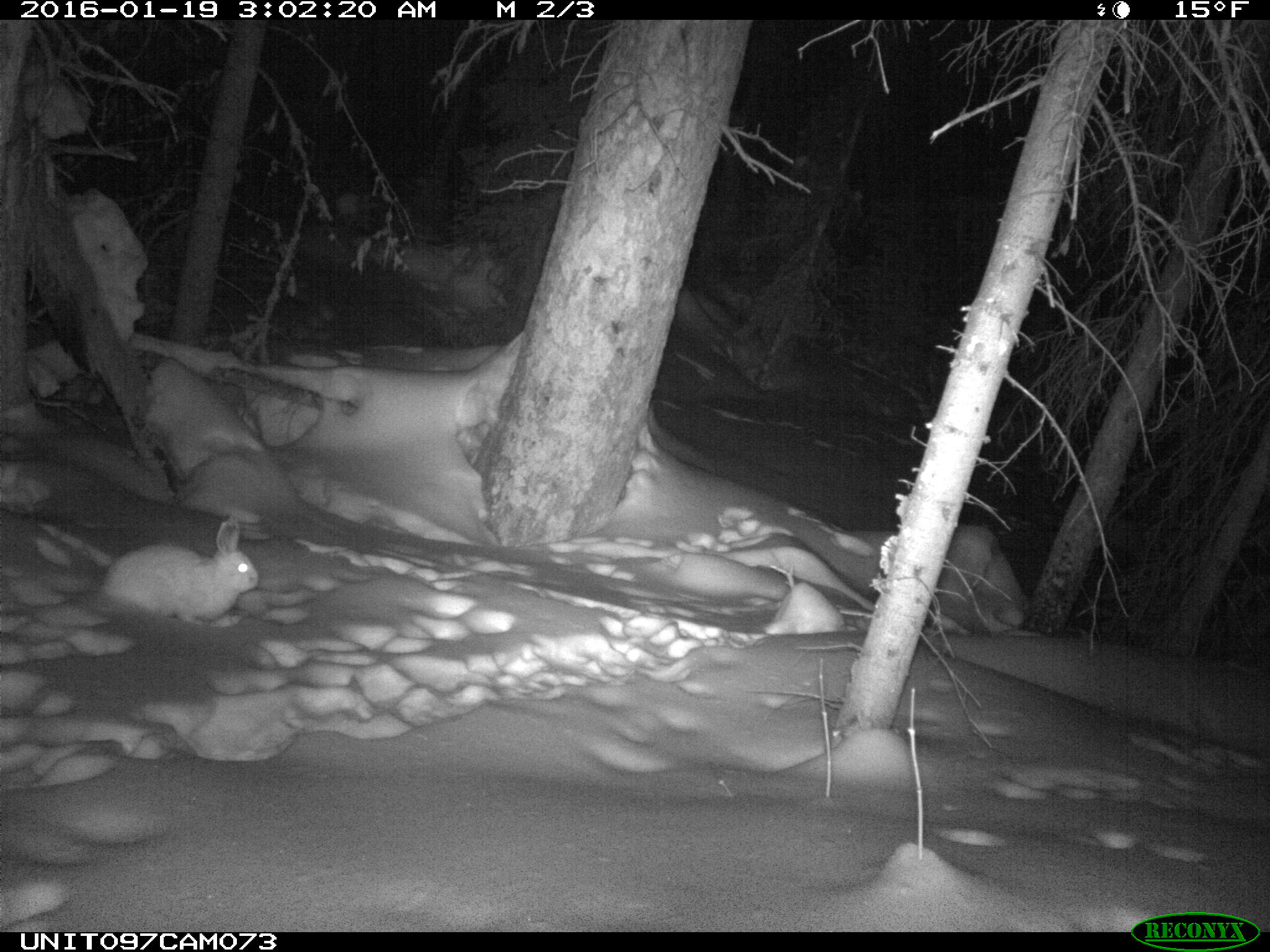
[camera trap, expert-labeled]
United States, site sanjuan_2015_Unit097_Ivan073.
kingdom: Animalia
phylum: Chordata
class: Mammalia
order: Lagomorpha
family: Leporidae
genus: Lepus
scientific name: Lepus americanus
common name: snowshoe hare